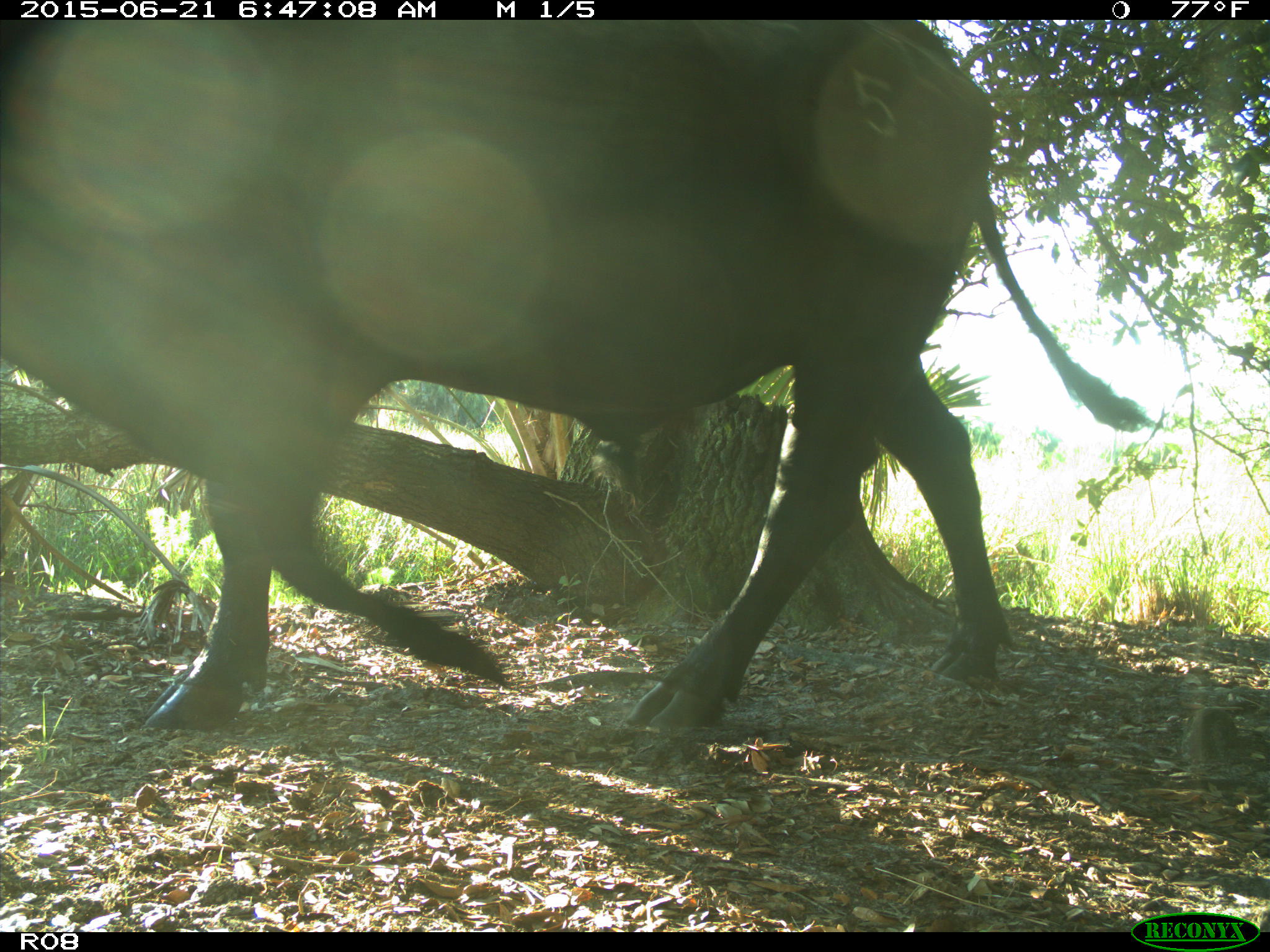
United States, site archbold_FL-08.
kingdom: Animalia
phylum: Chordata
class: Mammalia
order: Artiodactyla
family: Bovidae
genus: Bos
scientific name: Bos taurus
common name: domestic cow